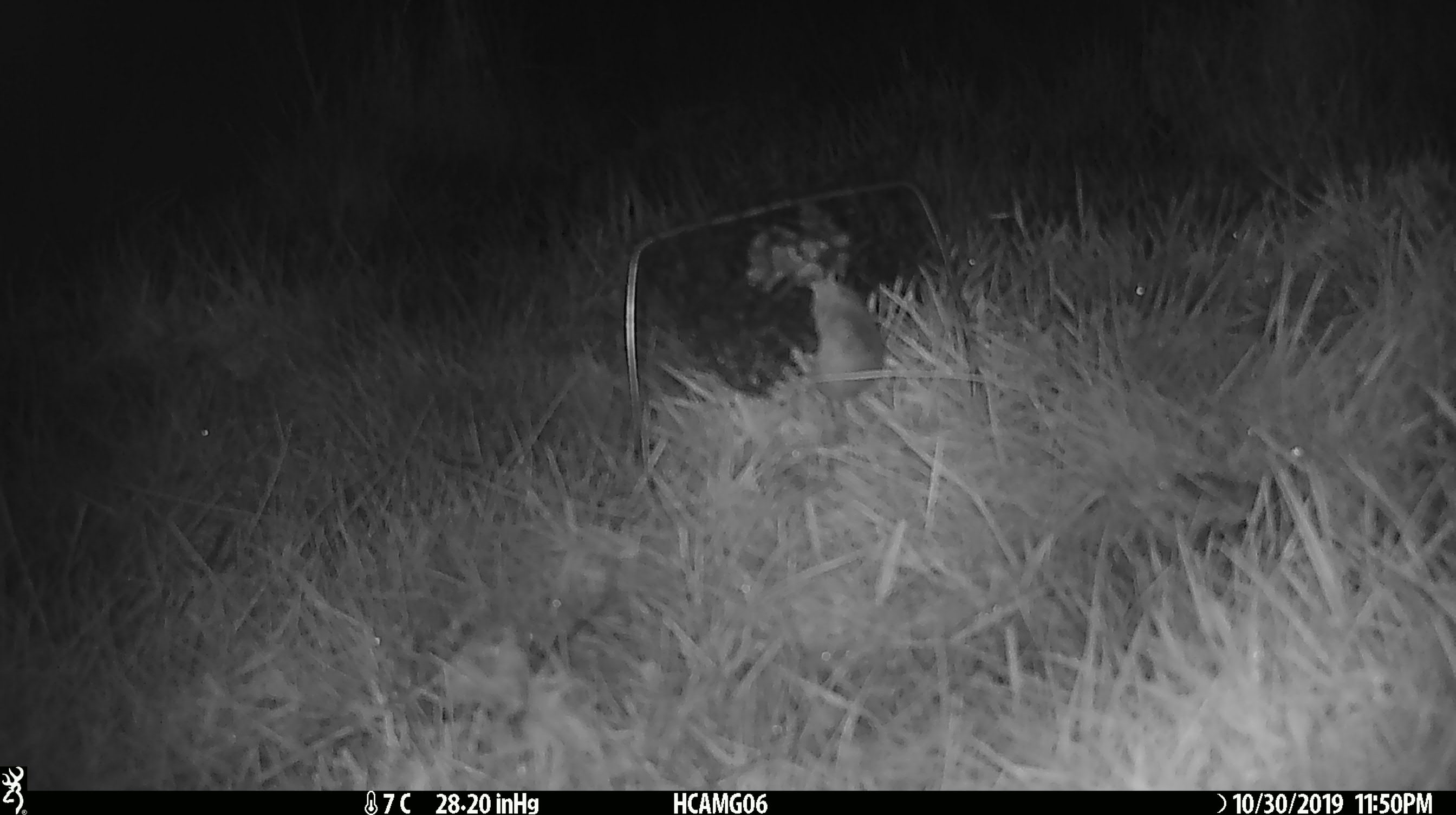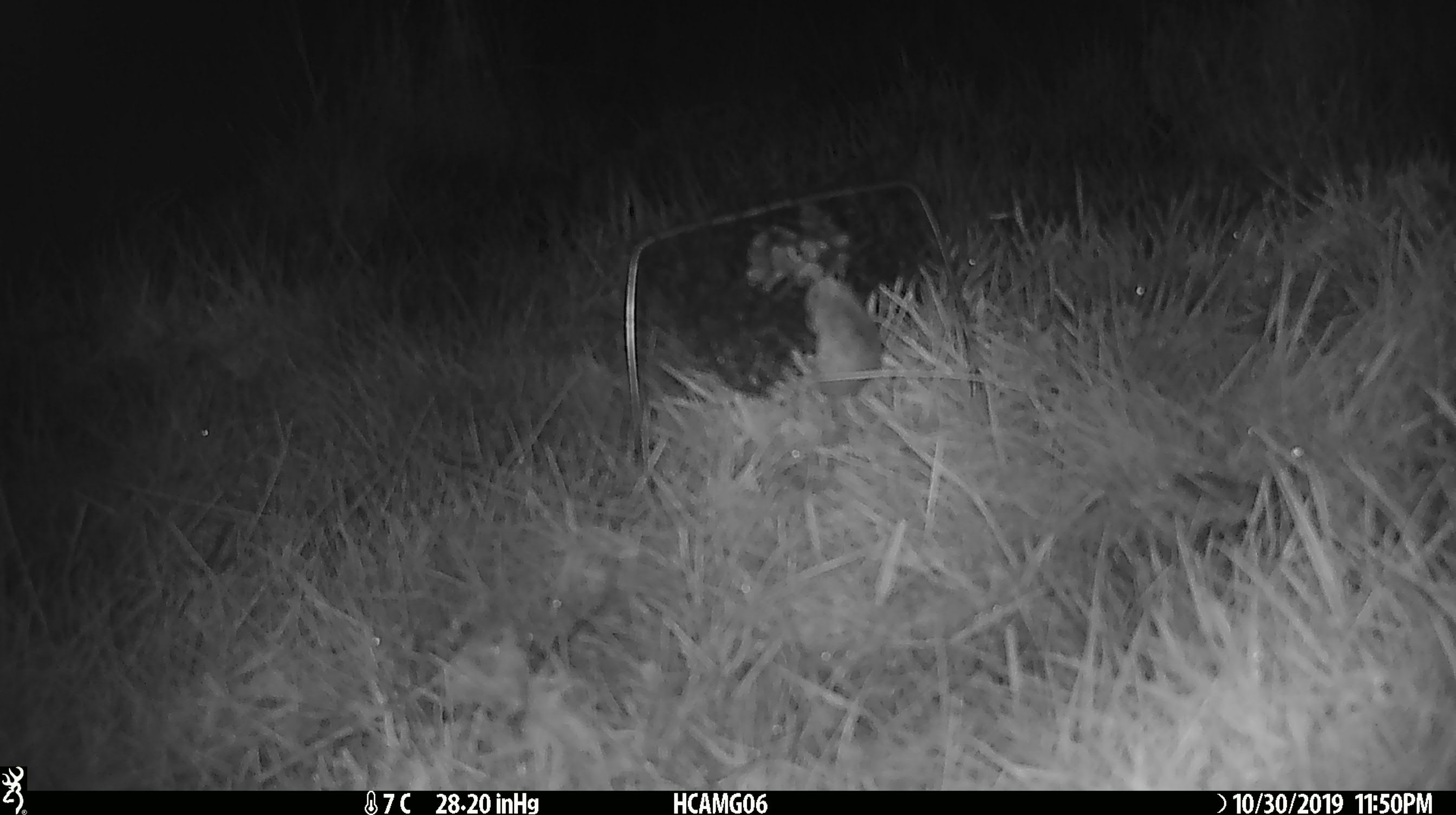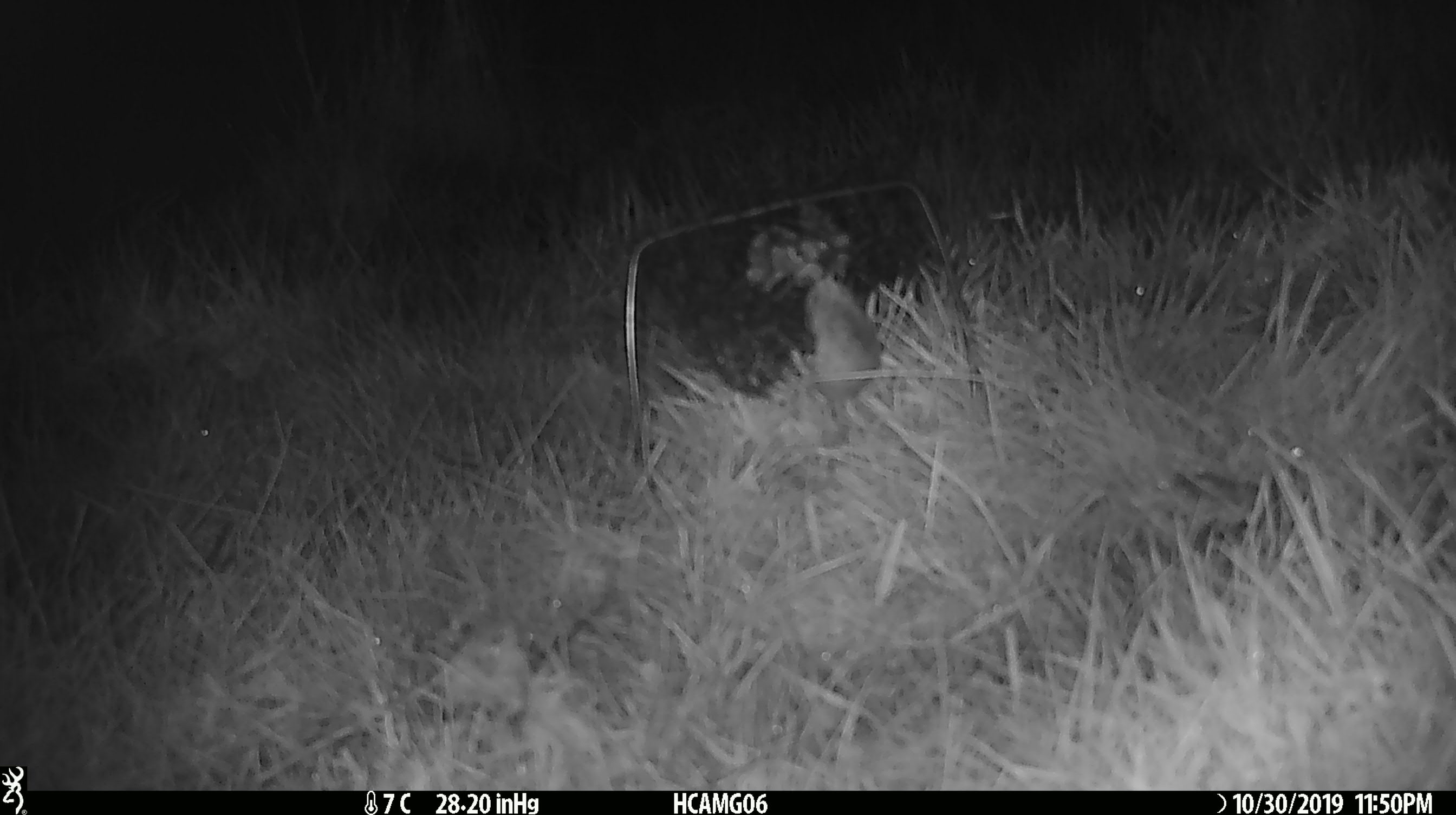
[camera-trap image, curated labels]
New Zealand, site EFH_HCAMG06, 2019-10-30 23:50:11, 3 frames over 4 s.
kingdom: Animalia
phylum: Chordata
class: Mammalia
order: Rodentia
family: Muridae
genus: Mus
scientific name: Mus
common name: mouse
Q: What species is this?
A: Mouse (Mus).